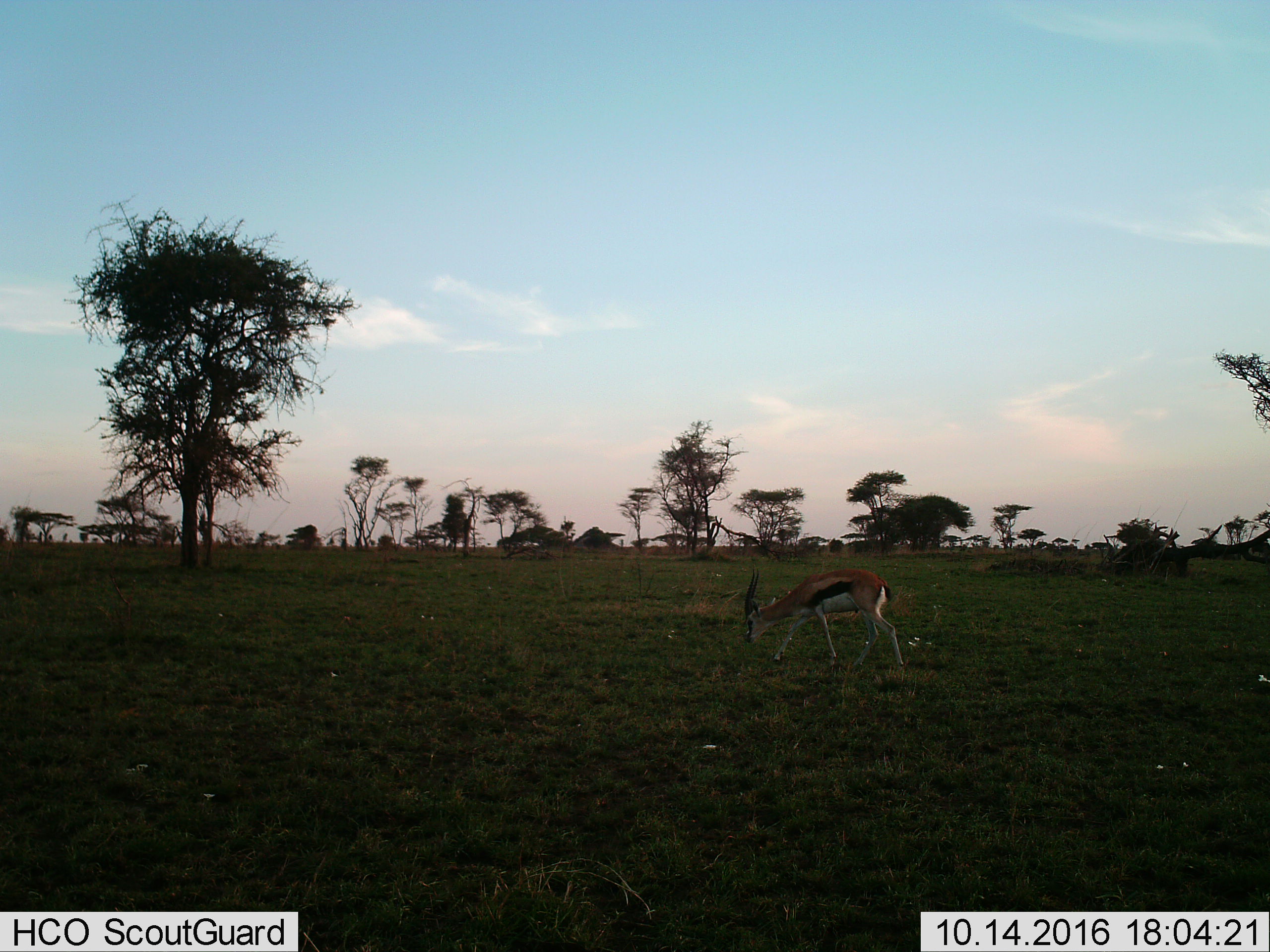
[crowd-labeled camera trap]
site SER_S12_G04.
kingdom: Animalia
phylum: Chordata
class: Mammalia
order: Artiodactyla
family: Bovidae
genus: Eudorcas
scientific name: Eudorcas thomsonii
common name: thomson's gazelle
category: gazellethomsons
Gazellethomsons (thomson's gazelle) (Eudorcas thomsonii), count 1. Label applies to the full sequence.